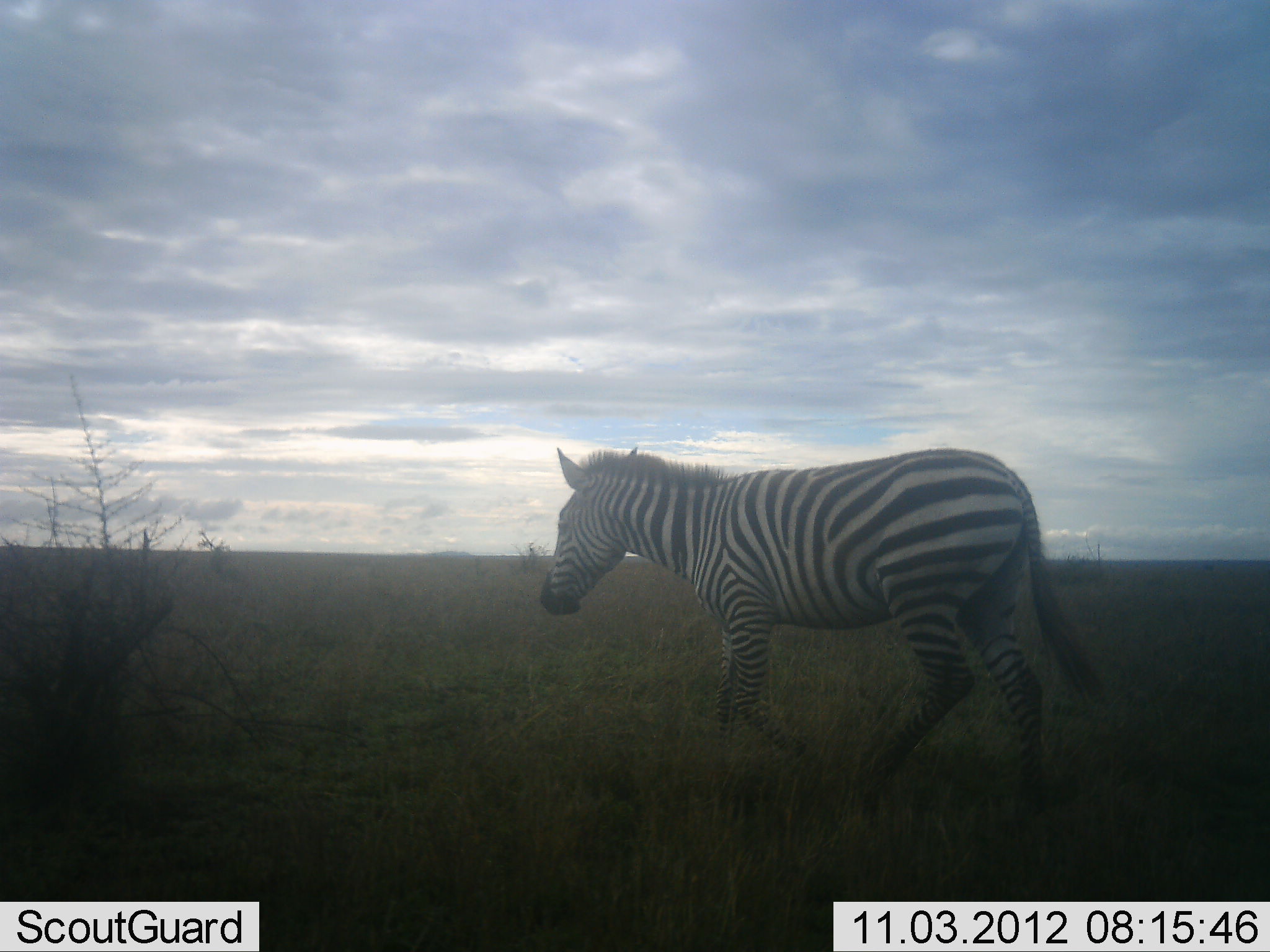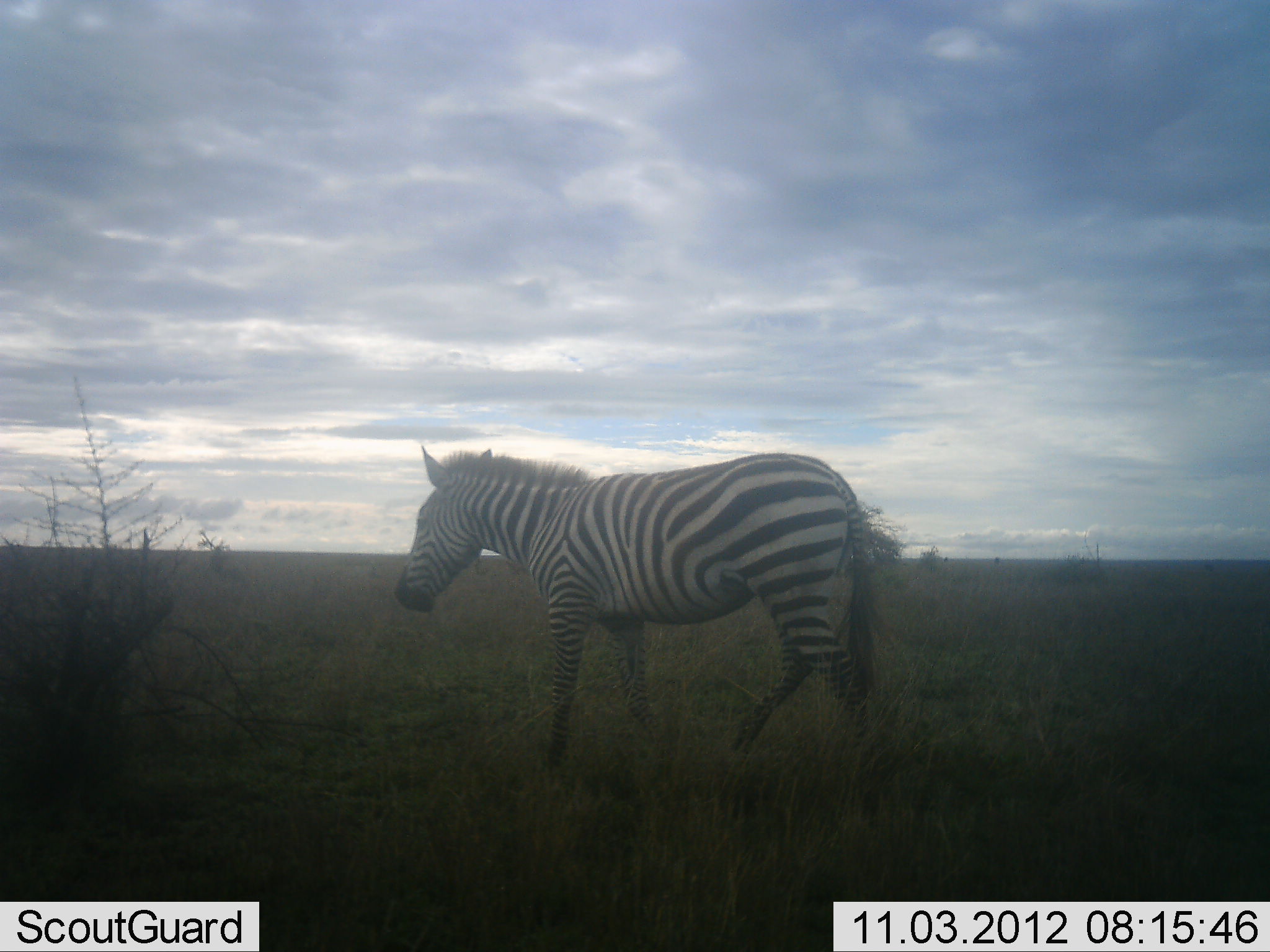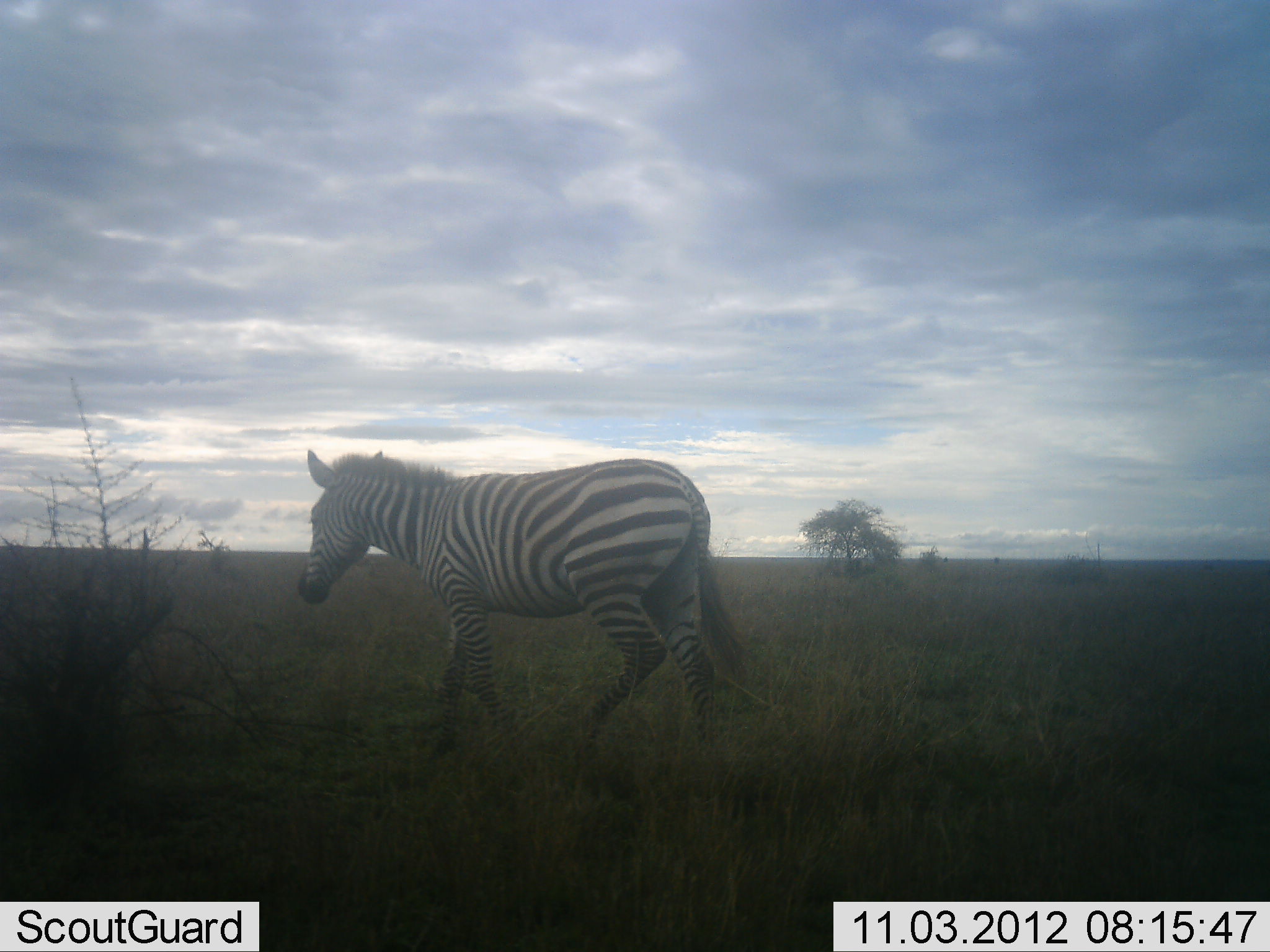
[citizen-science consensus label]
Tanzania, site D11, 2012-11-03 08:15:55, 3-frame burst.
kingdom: Animalia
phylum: Chordata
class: Mammalia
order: Perissodactyla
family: Equidae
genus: Equus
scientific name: Equus quagga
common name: plains zebra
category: zebra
Zebra (plains zebra) (Equus quagga), count 1. Behavior (volunteer vote fractions): standing 0%, resting 0%, moving 100%, interacting 0%. Young present (vote fraction): 0%. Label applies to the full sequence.